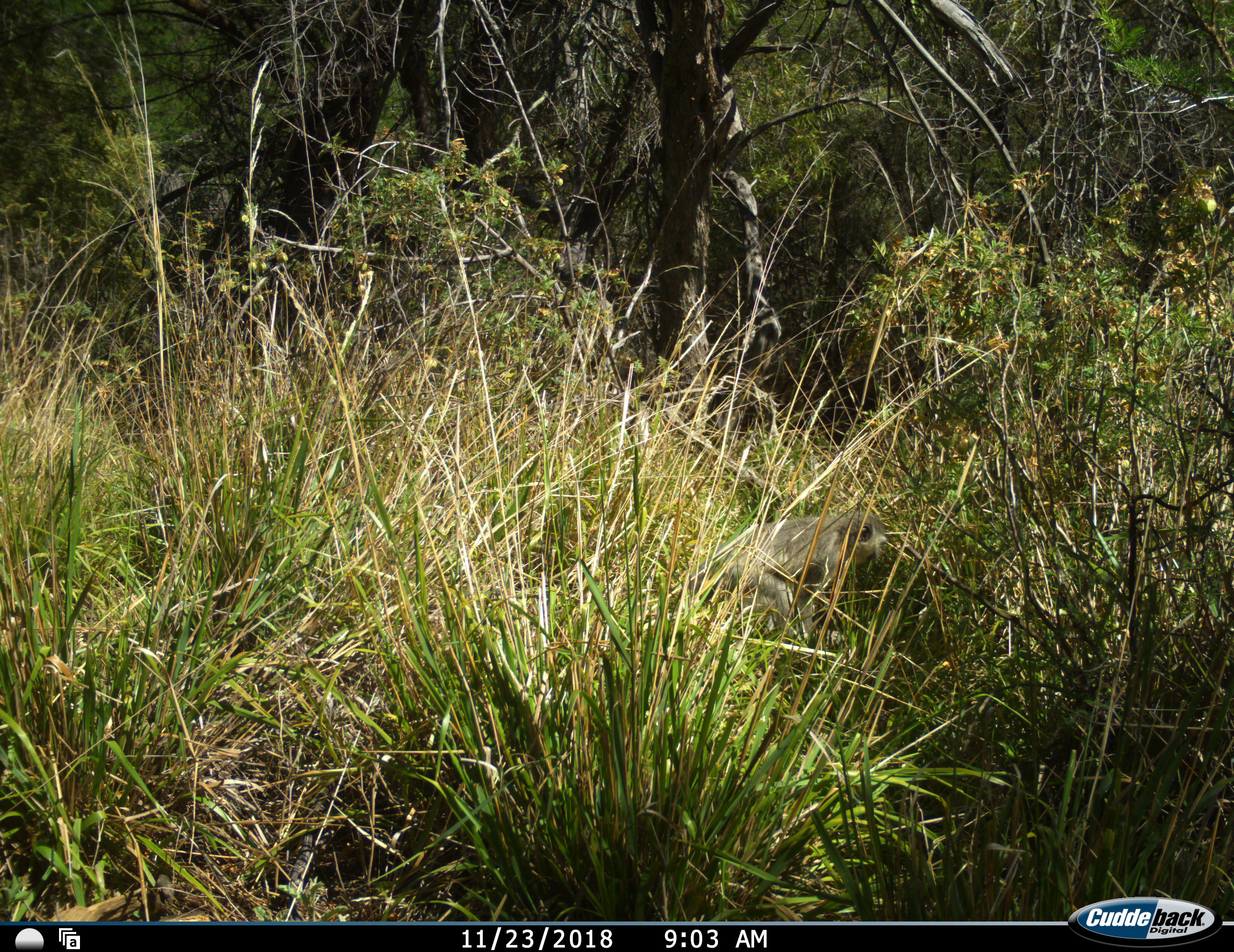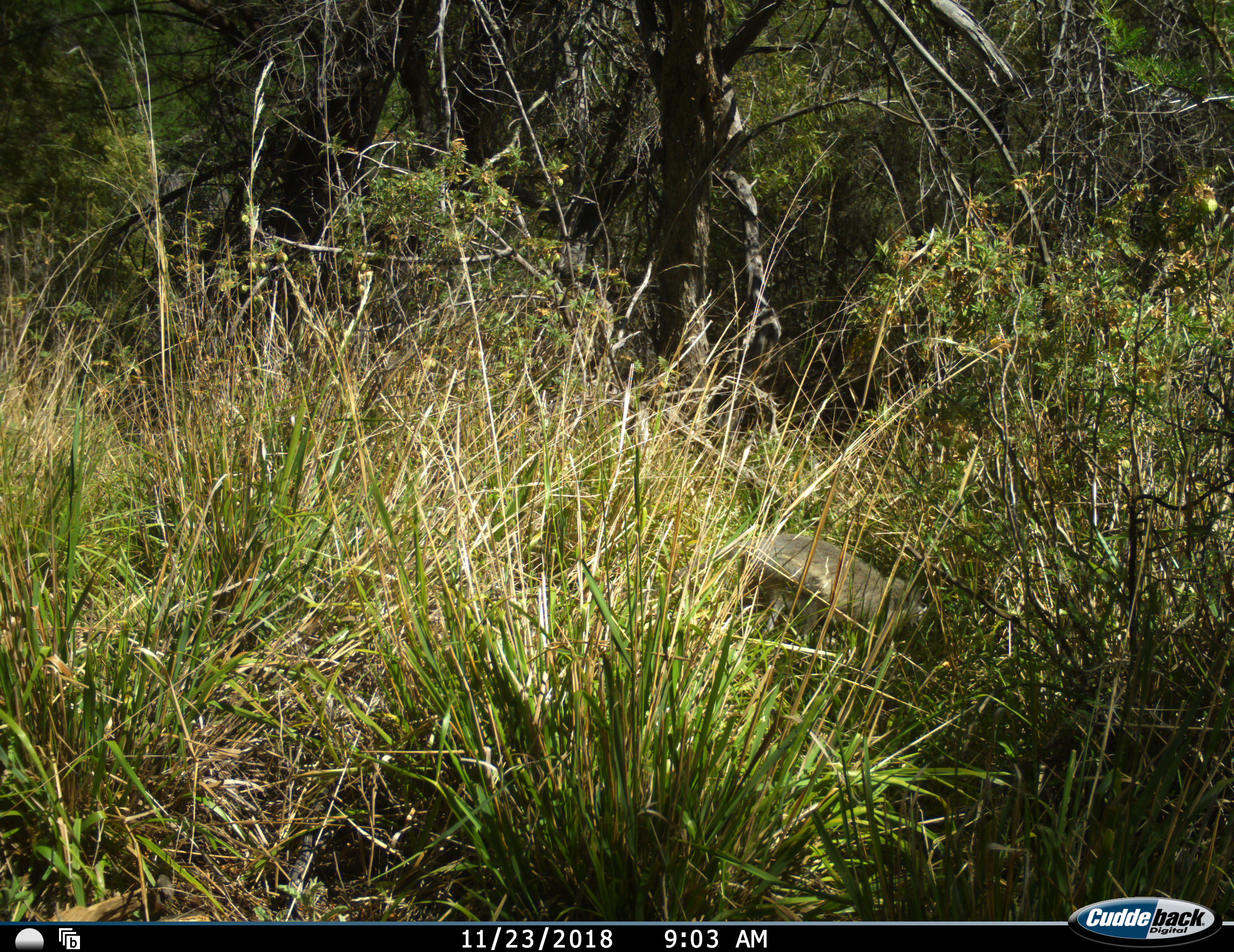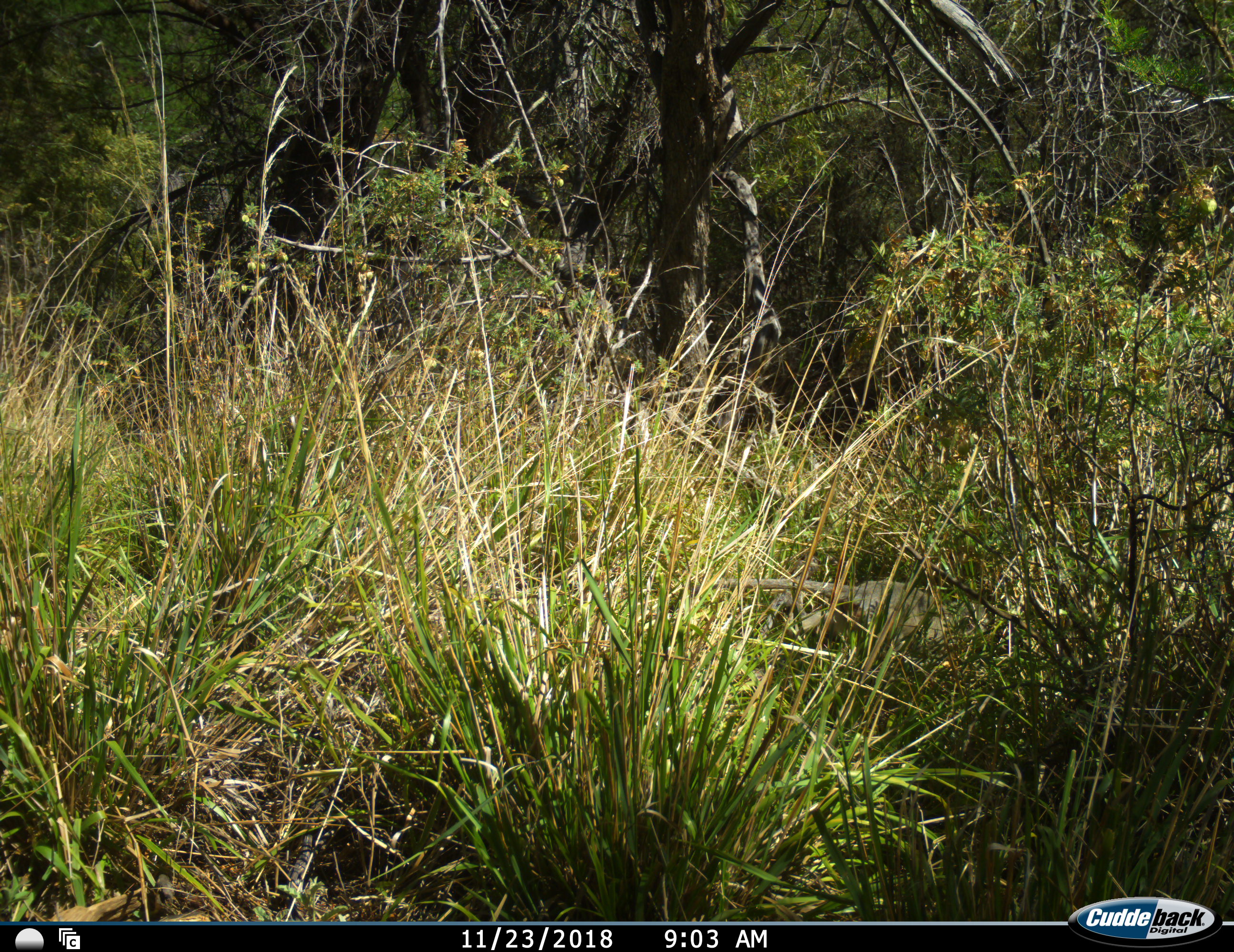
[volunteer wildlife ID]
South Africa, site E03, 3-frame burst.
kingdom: Animalia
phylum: Chordata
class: Mammalia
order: Primates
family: Cercopithecidae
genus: Chlorocebus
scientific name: Chlorocebus pygerythrus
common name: vervet monkey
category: monkeyvervet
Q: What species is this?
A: Monkeyvervet (vervet monkey) (Chlorocebus pygerythrus).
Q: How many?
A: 1.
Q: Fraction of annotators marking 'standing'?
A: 11%.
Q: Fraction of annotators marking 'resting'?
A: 0%.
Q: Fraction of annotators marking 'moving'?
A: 89%.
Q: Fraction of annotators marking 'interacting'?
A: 0%.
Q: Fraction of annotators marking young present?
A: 0%.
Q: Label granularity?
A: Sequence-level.